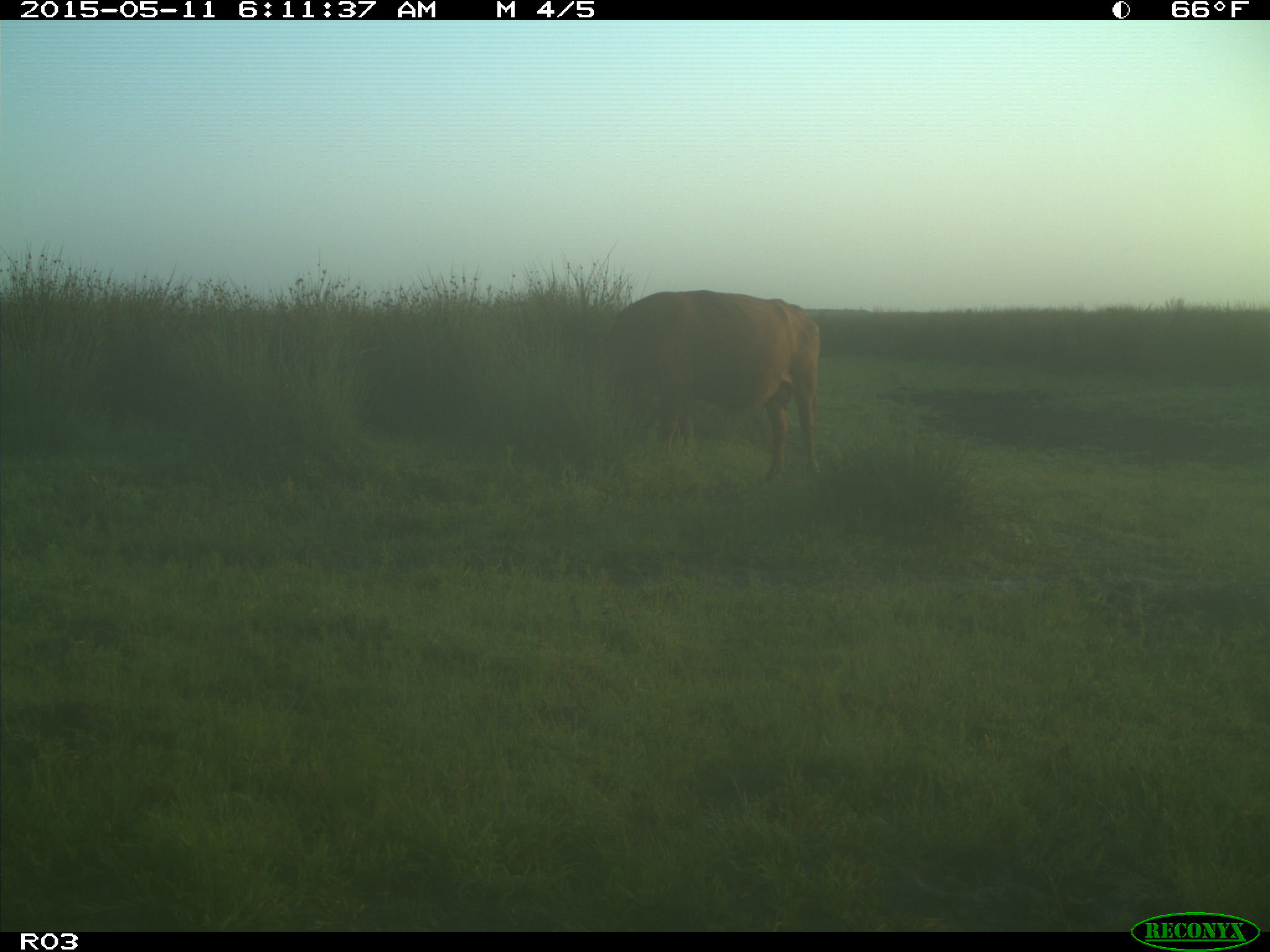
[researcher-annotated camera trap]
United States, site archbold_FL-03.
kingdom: Animalia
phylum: Chordata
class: Mammalia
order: Artiodactyla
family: Bovidae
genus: Bos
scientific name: Bos taurus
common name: domestic cow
Bos taurus (domestic cow).